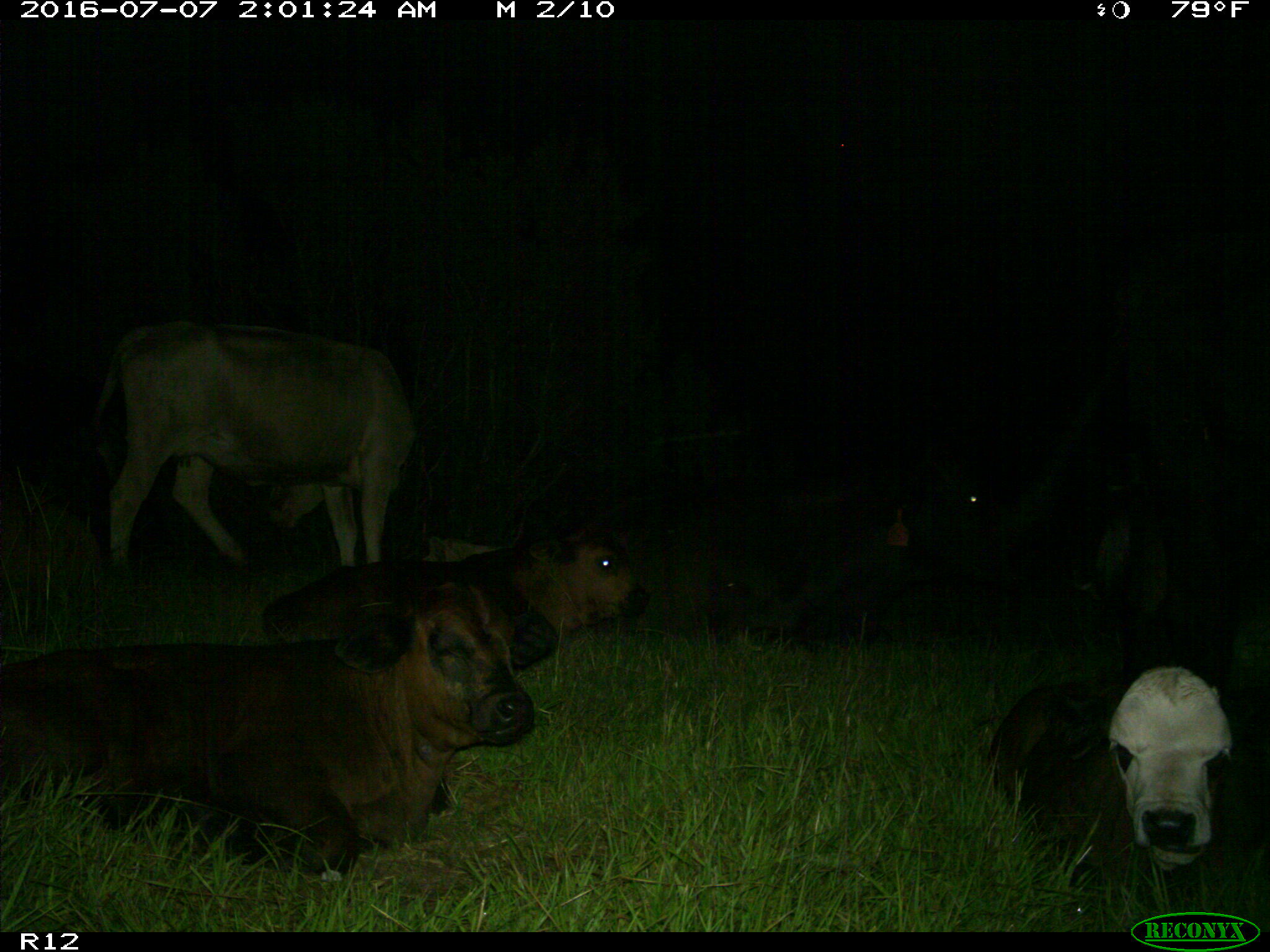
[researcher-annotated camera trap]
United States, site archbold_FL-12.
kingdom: Animalia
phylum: Chordata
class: Mammalia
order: Artiodactyla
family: Bovidae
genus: Bos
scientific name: Bos taurus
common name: domestic cow